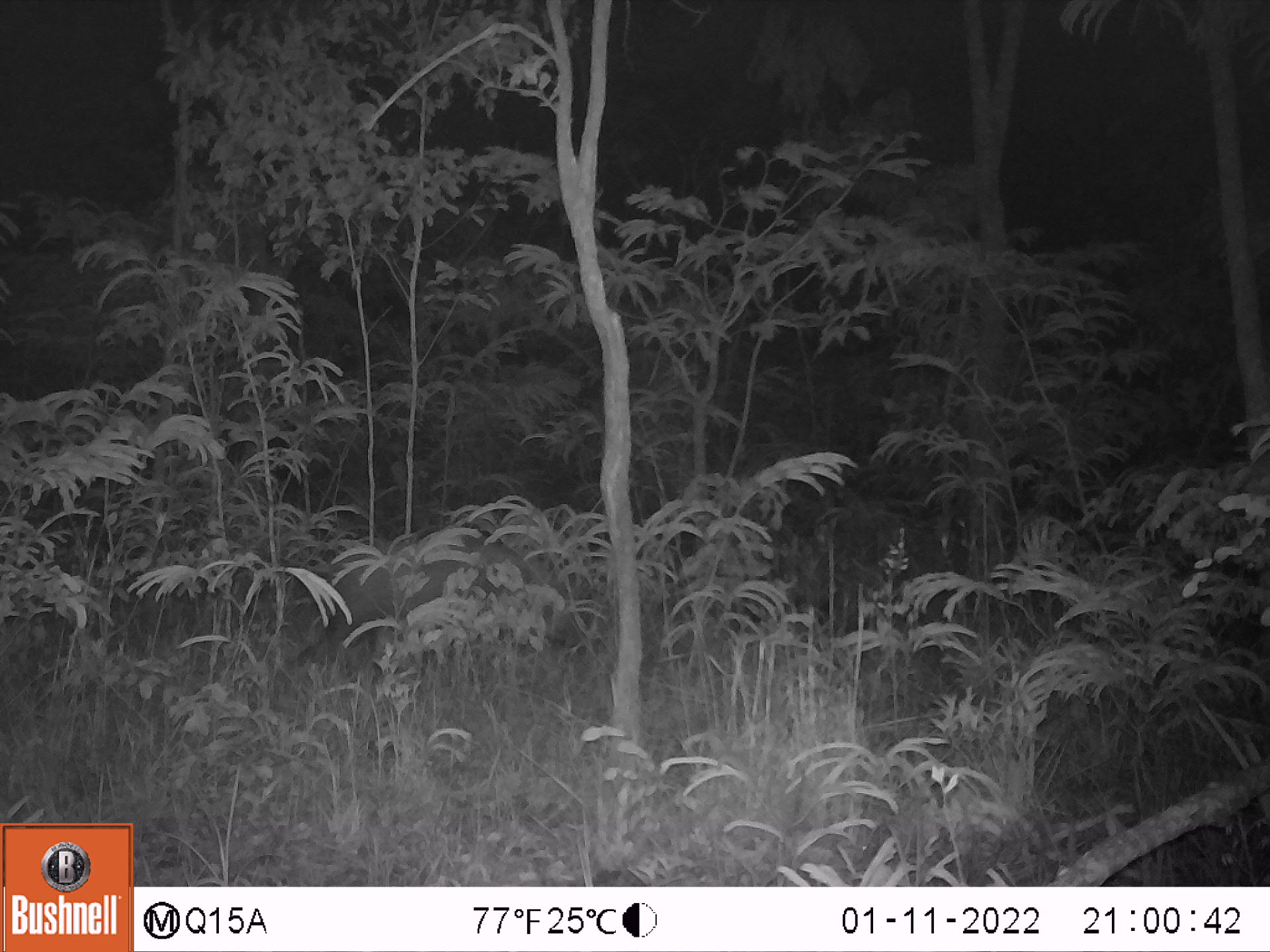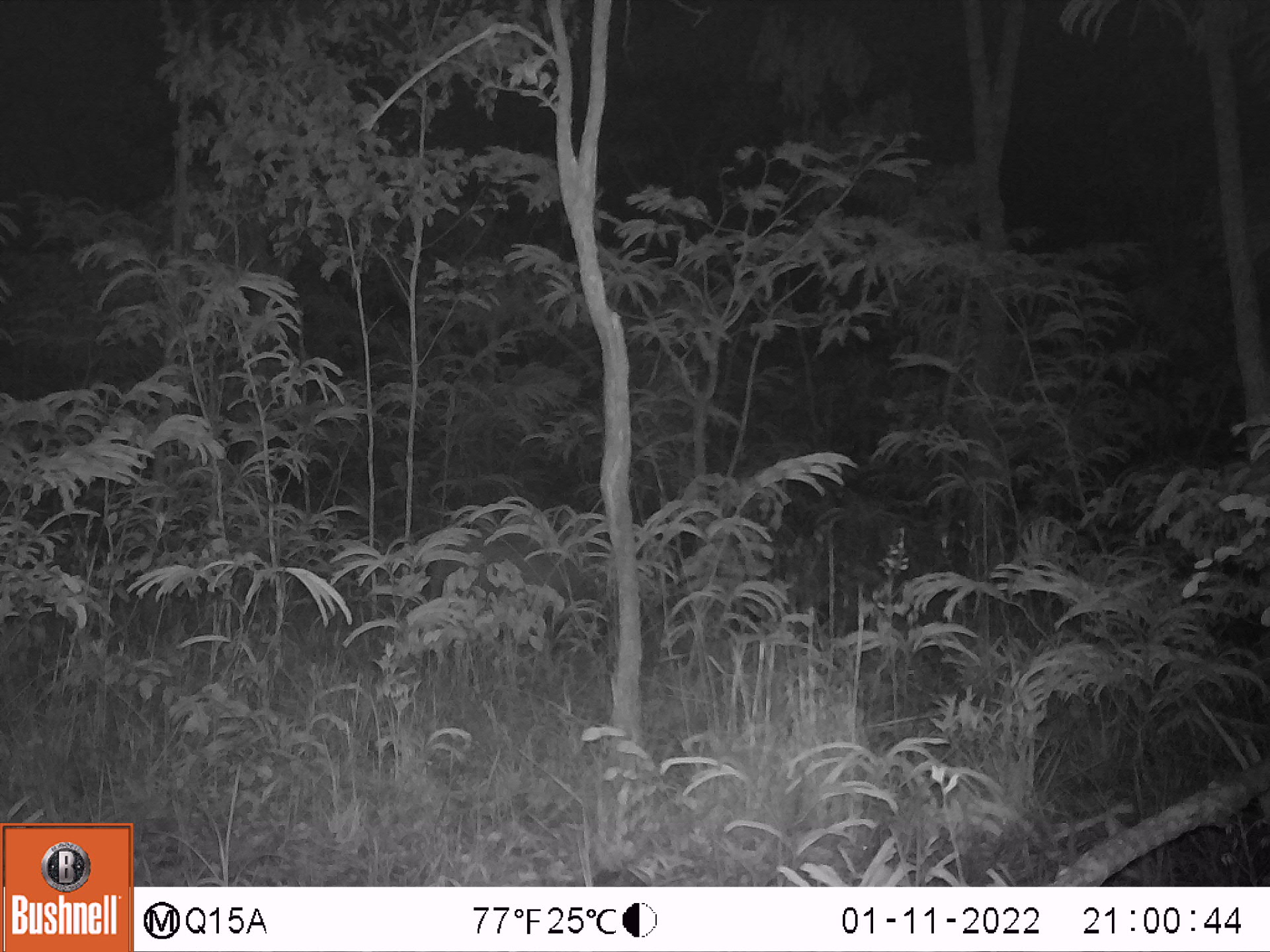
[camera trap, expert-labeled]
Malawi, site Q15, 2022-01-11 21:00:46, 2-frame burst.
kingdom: Animalia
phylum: Chordata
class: Mammalia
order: Artiodactyla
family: Suidae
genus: Potamochoerus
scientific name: Potamochoerus larvatus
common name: bushpig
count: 1